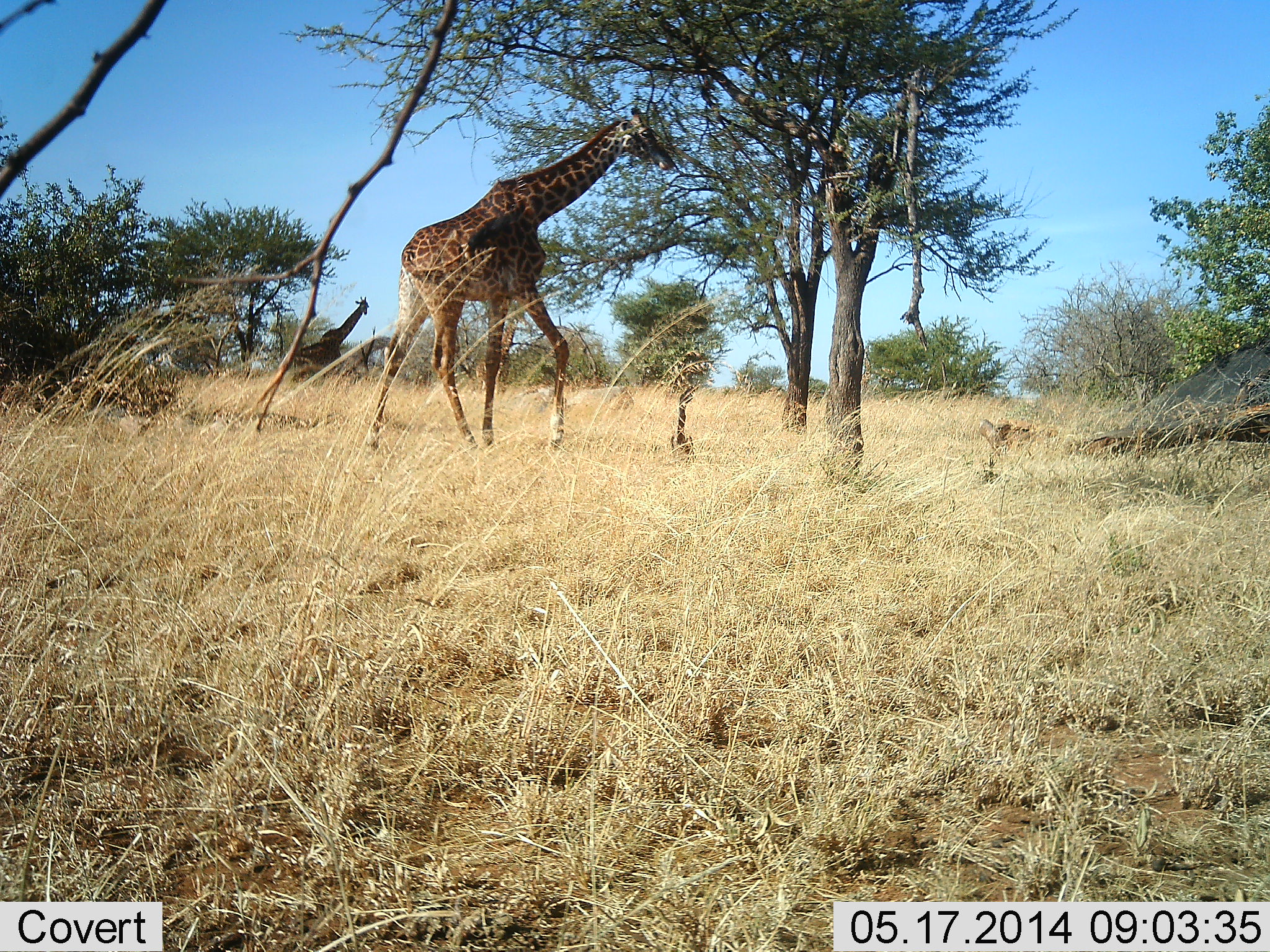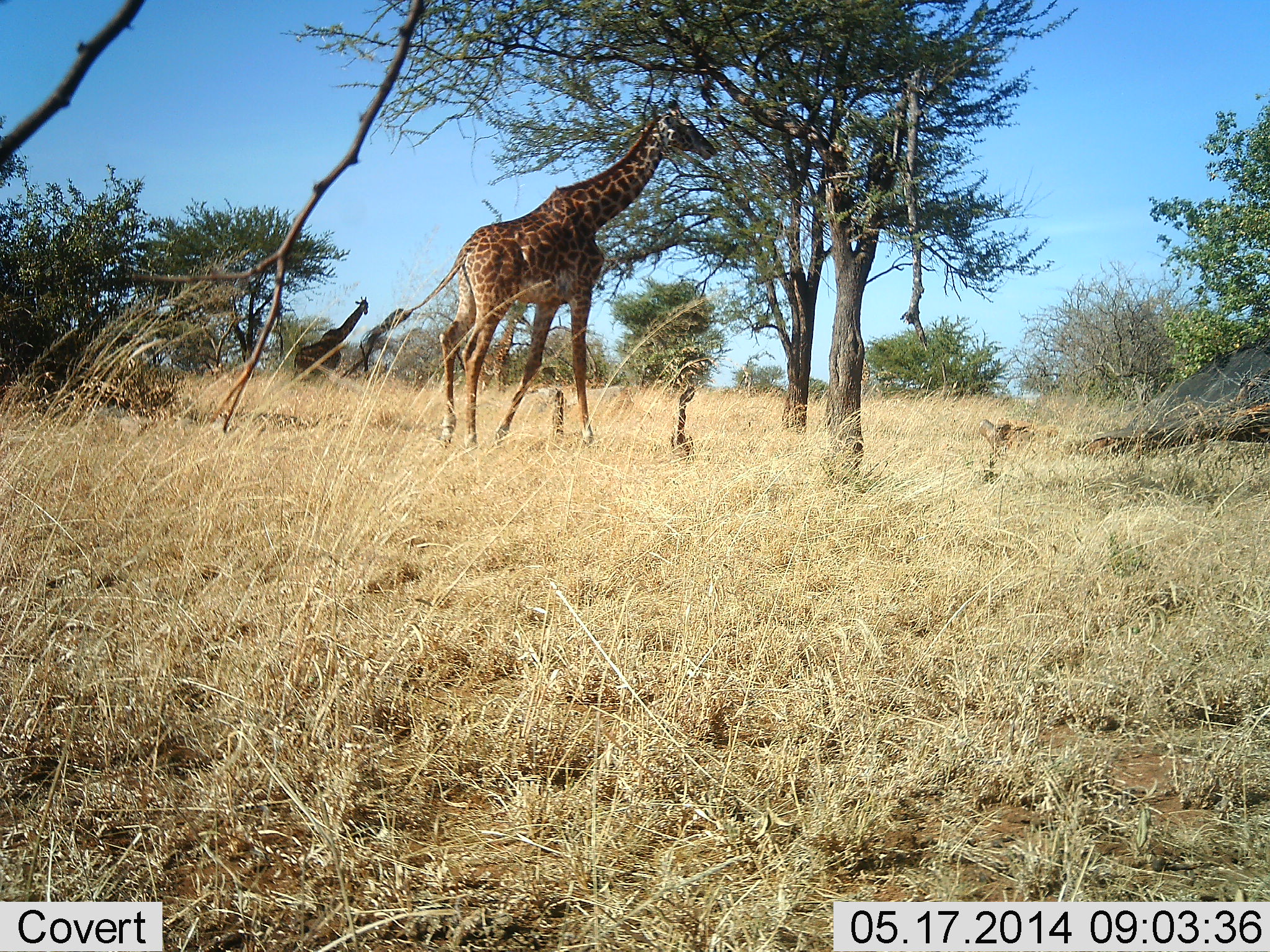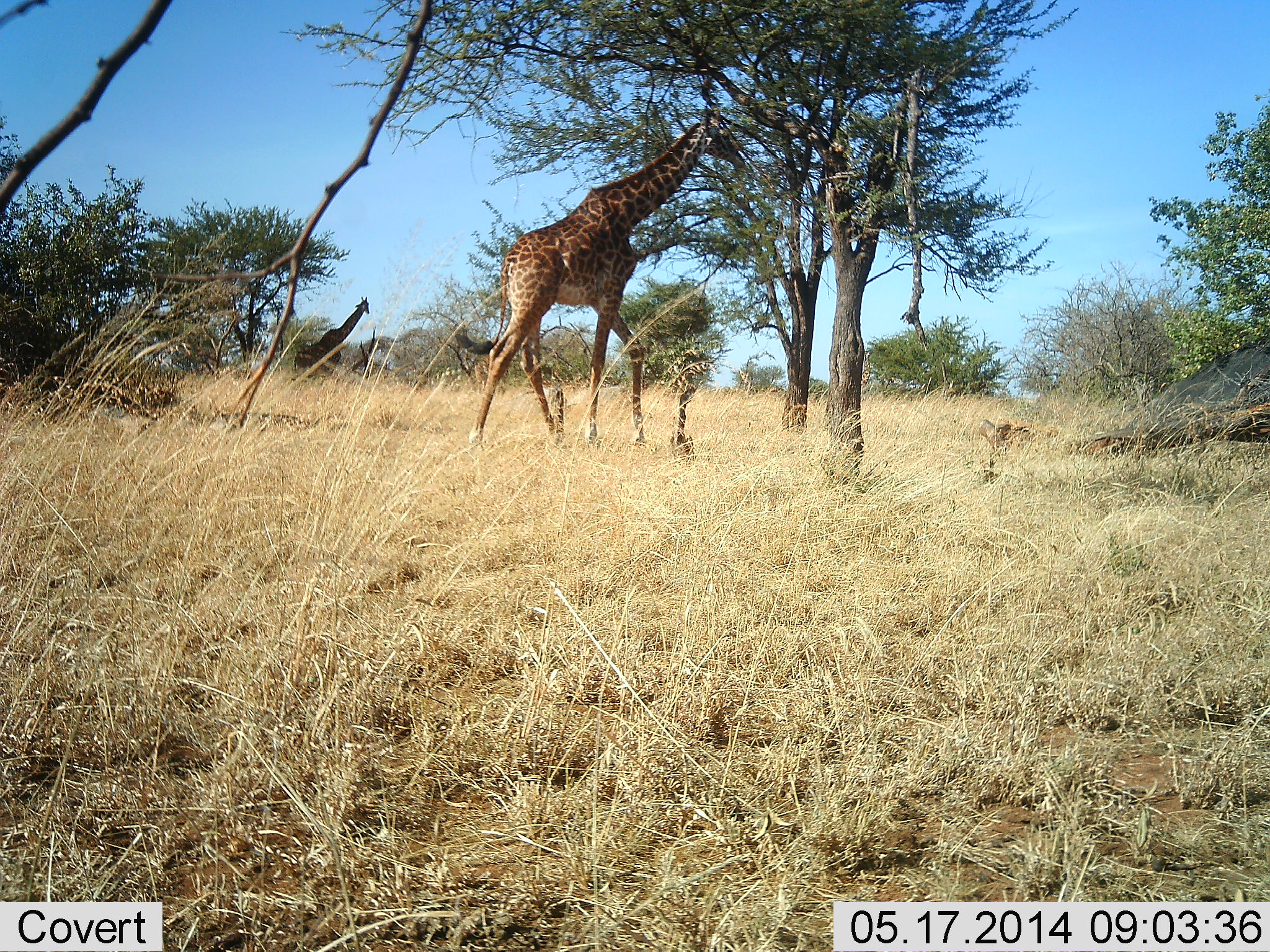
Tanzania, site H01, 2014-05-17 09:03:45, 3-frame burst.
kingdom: Animalia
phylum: Chordata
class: Mammalia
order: Artiodactyla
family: Giraffidae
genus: Giraffa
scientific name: Giraffa camelopardalis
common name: giraffe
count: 2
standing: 70%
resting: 0%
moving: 40%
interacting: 0%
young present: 0%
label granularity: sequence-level